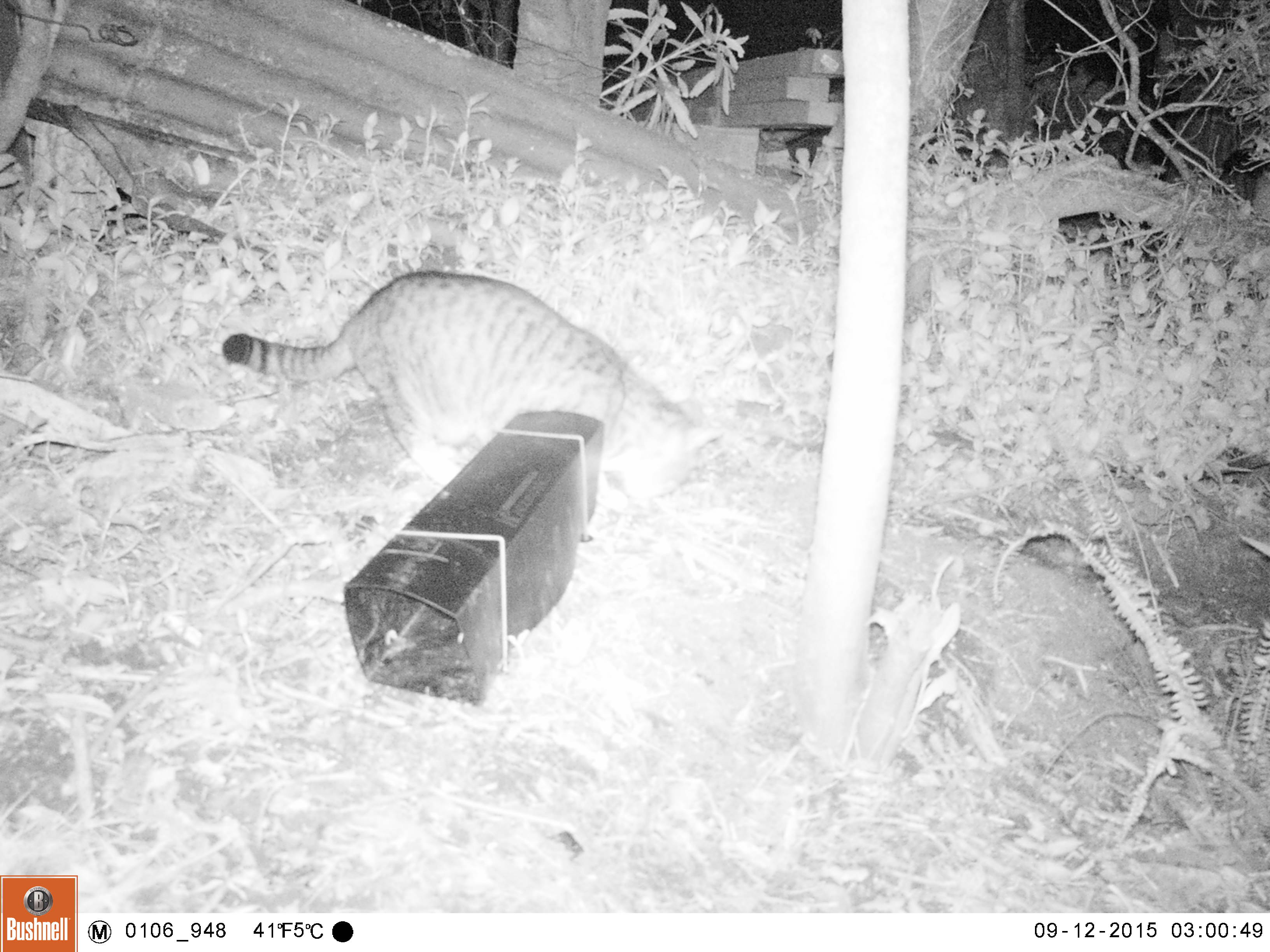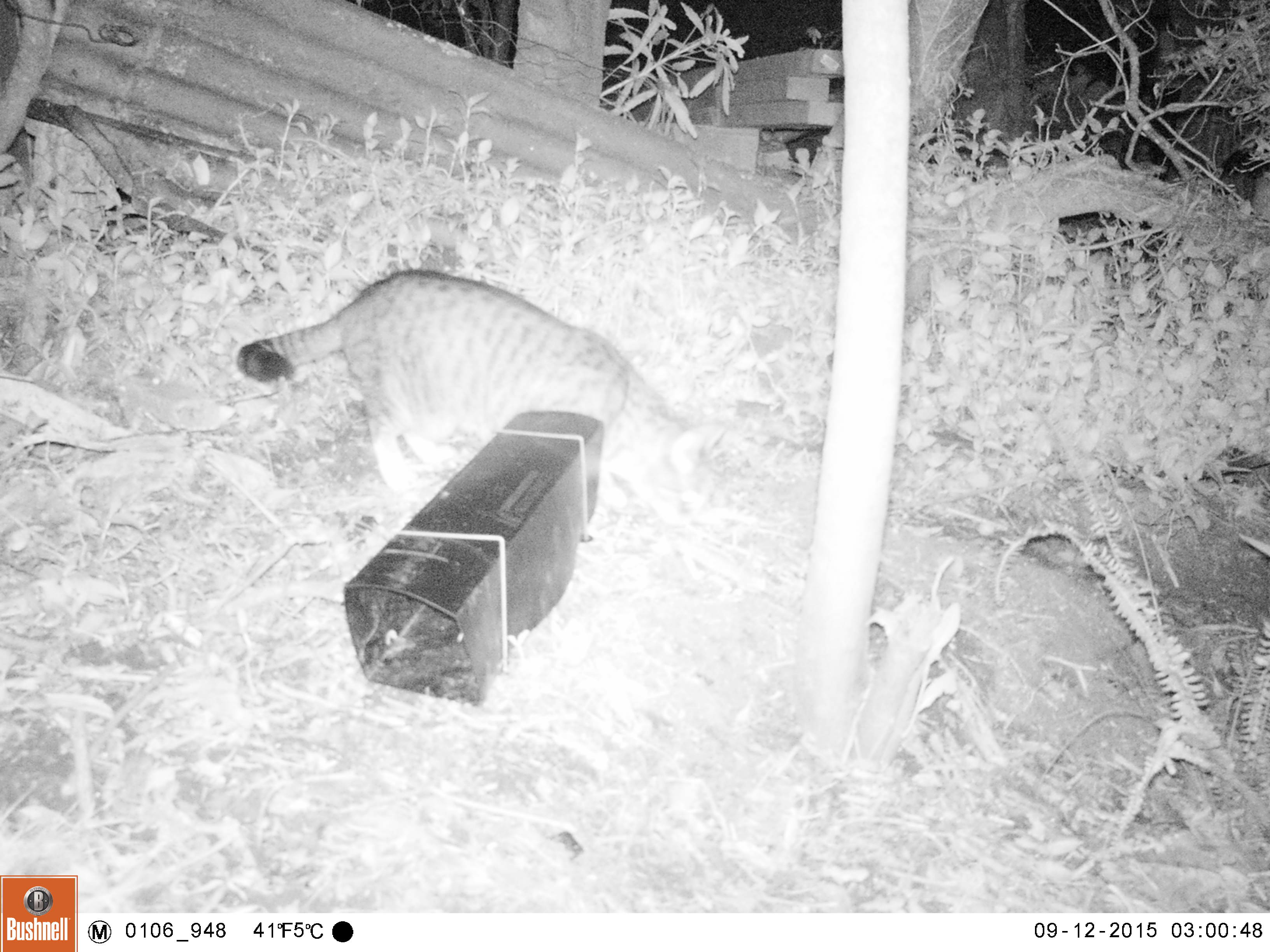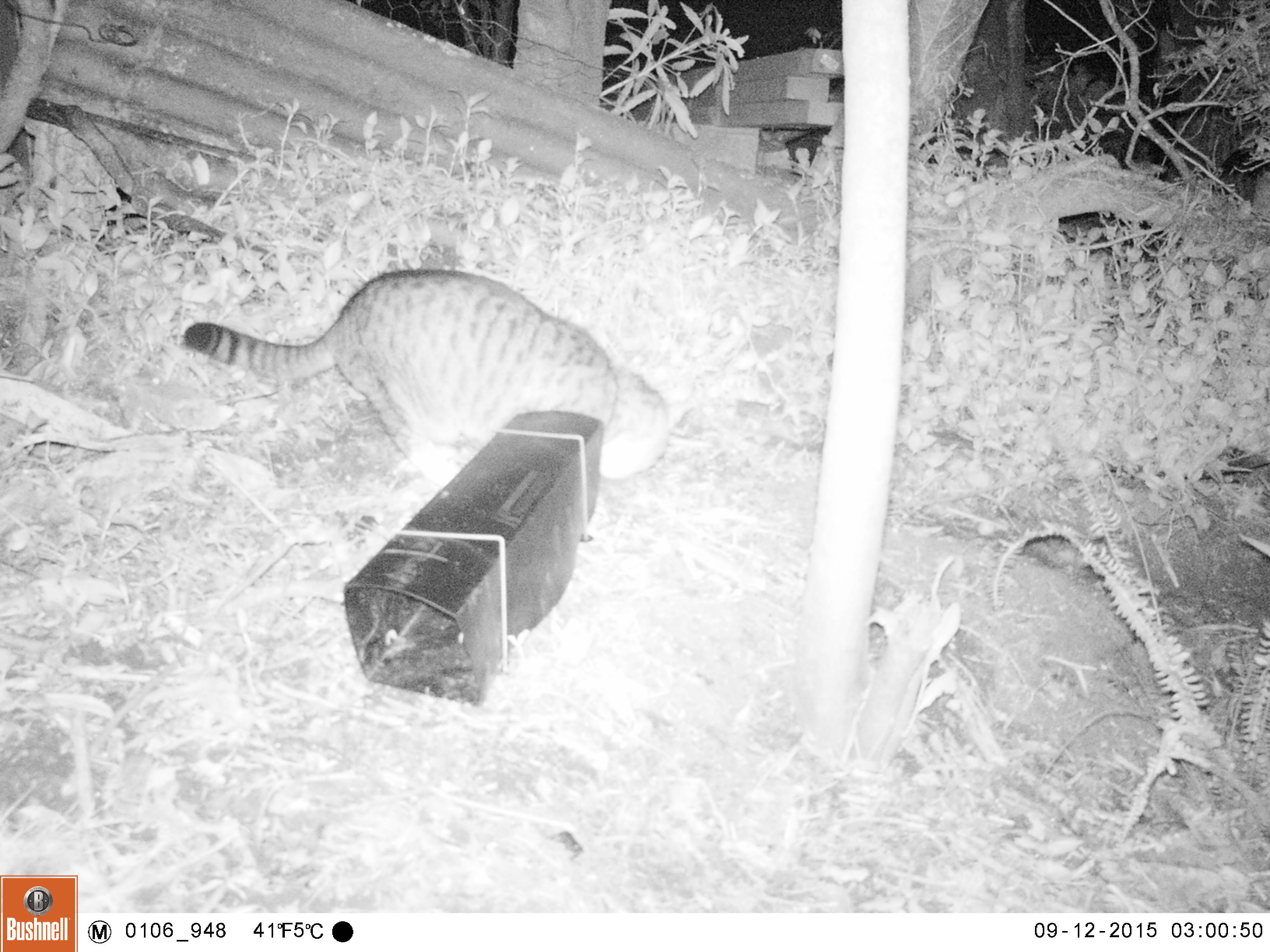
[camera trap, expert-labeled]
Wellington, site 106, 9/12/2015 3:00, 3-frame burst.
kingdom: Animalia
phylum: Chordata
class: Mammalia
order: Carnivora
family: Felidae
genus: Felis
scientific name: Felis catus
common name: cat